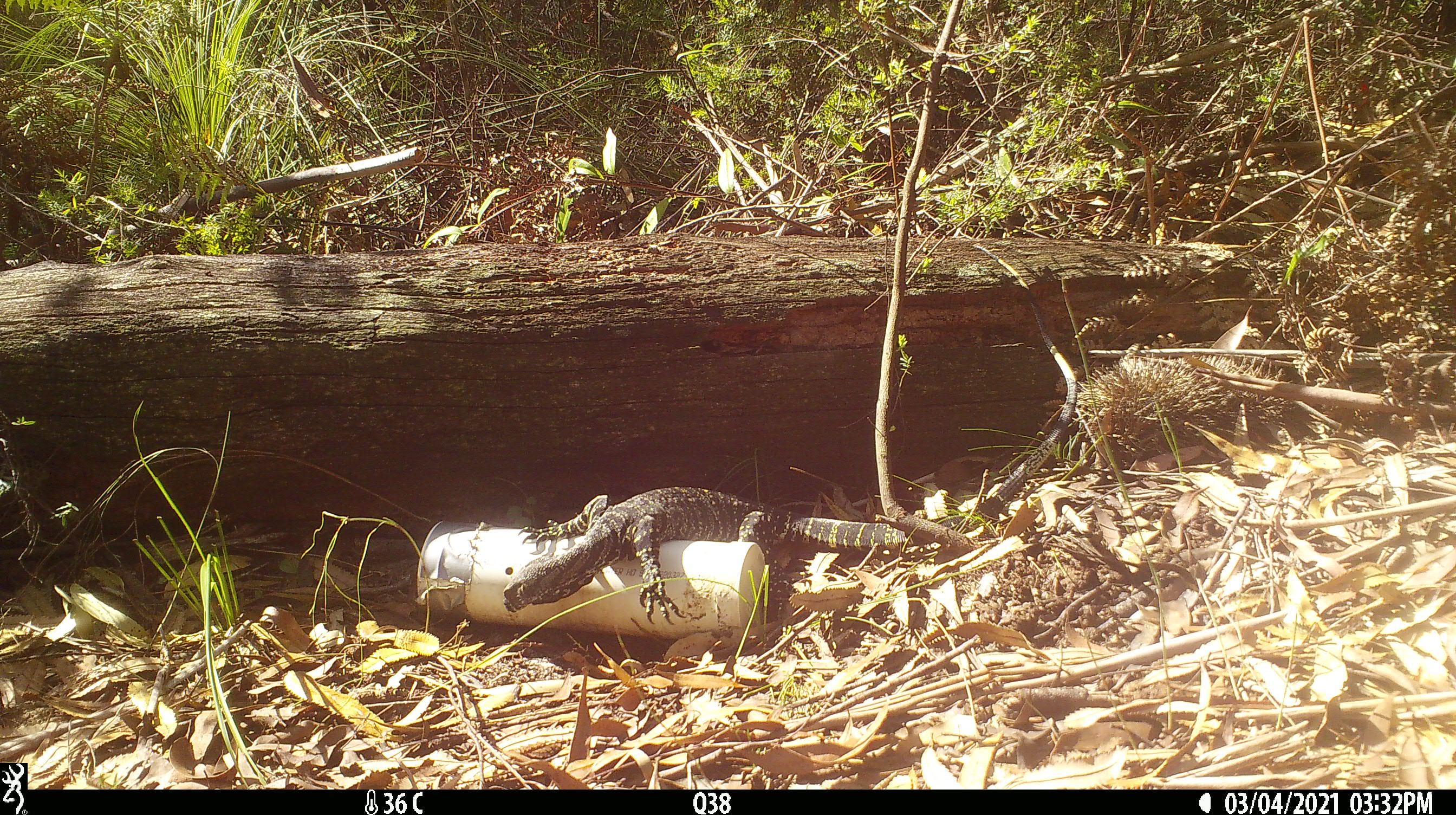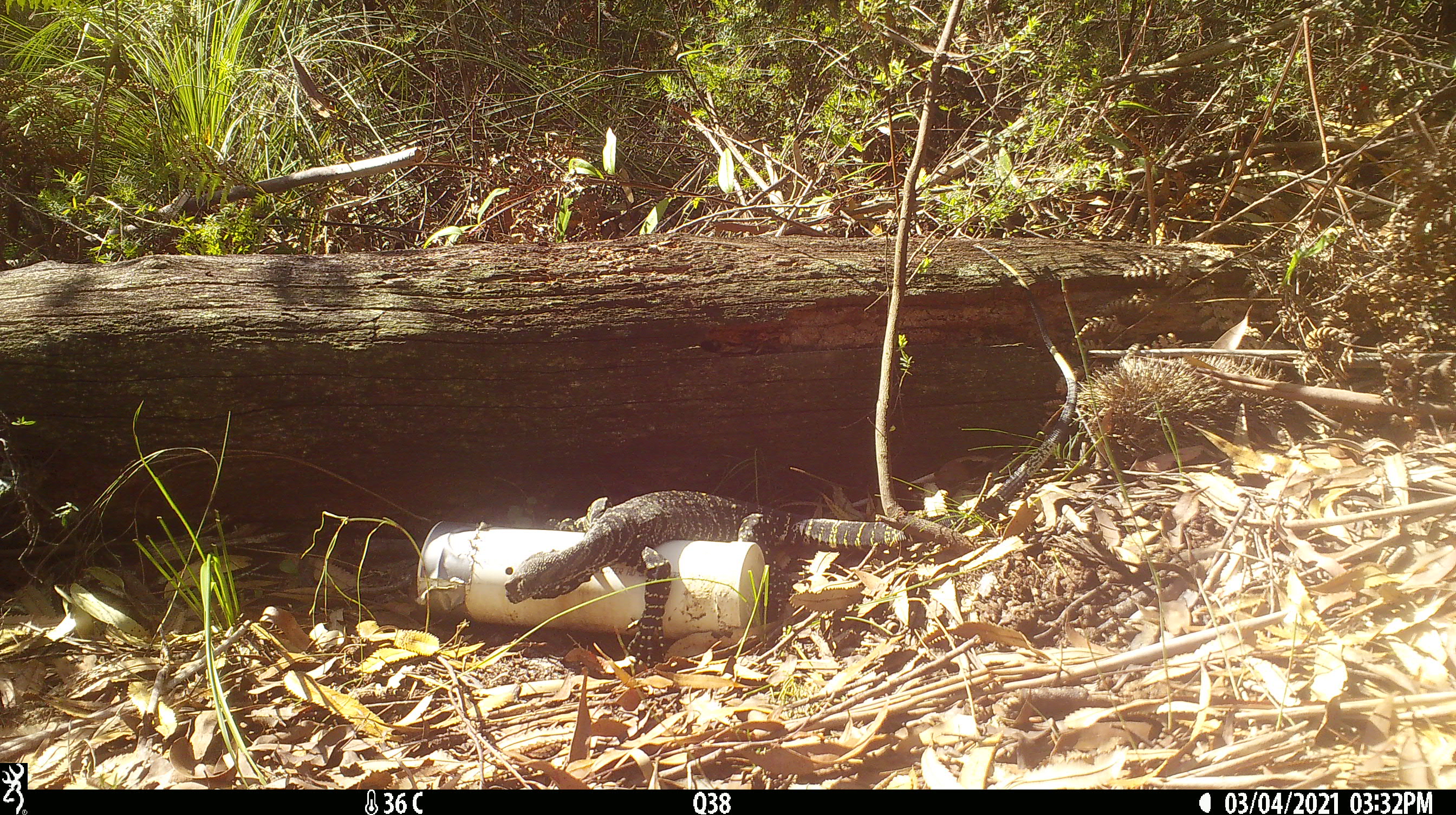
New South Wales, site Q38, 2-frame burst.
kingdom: Animalia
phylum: Chordata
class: Reptilia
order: Squamata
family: Varanidae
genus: Varanus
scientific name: Varanus varius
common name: lace monitor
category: goanna